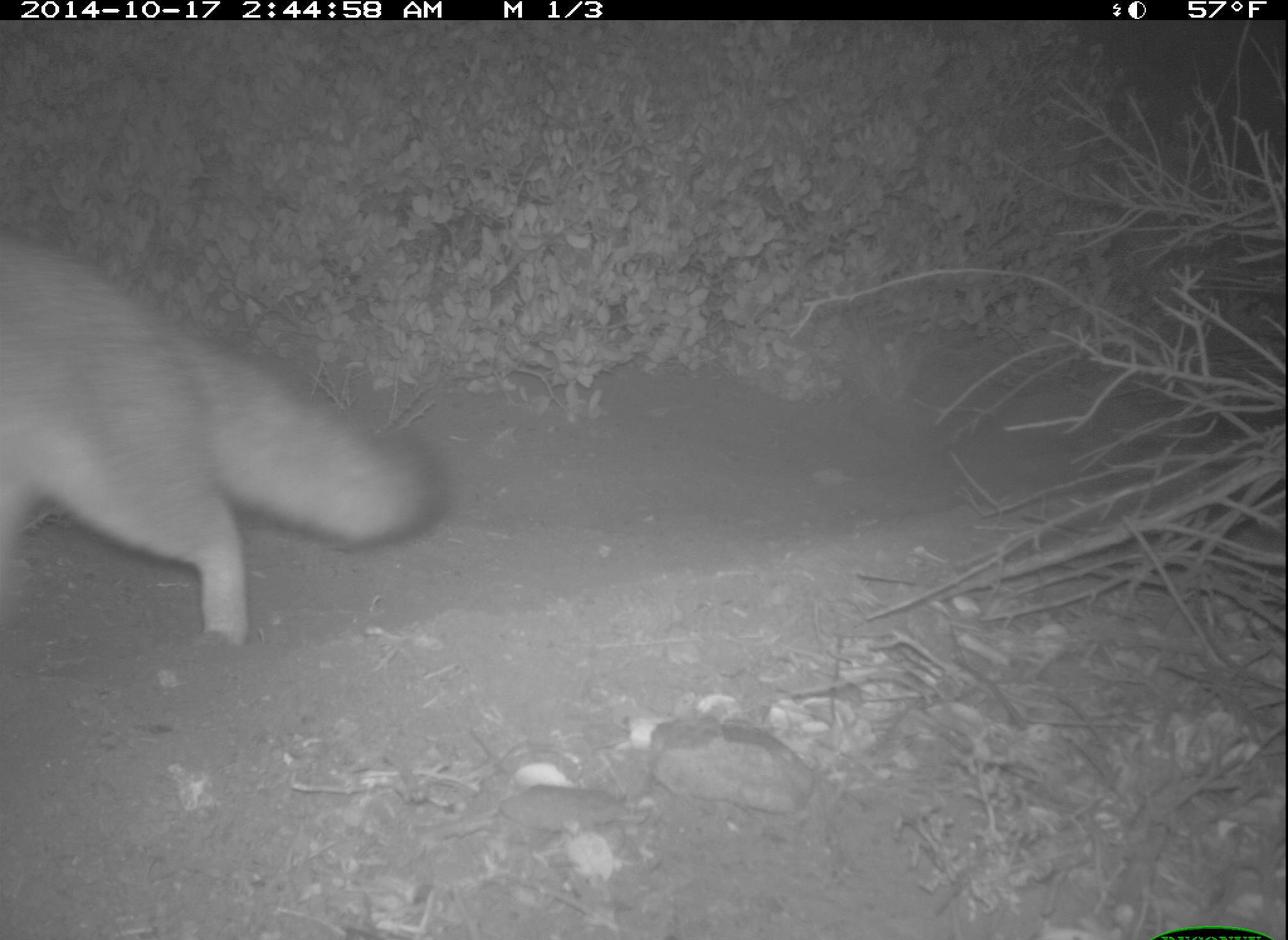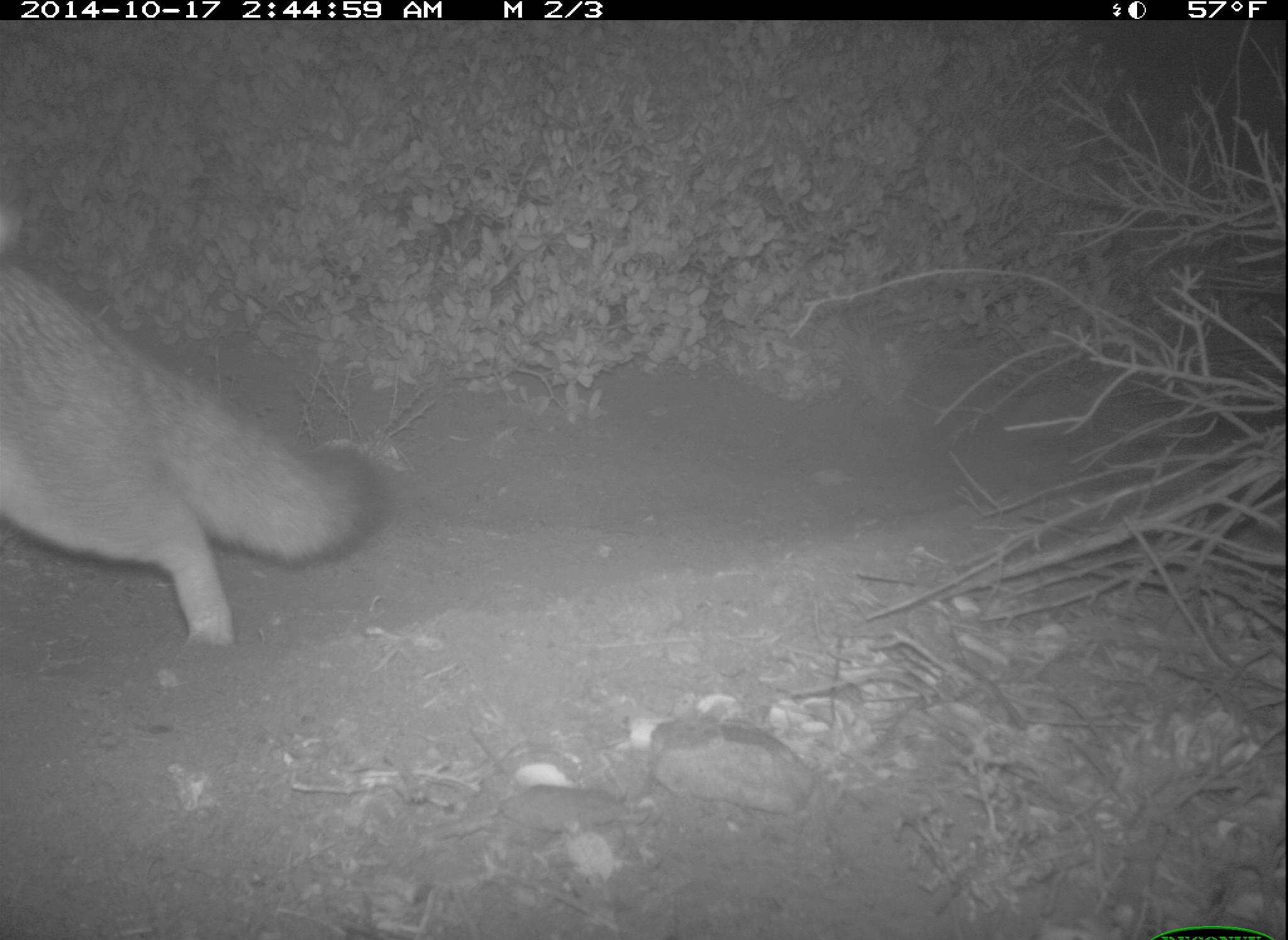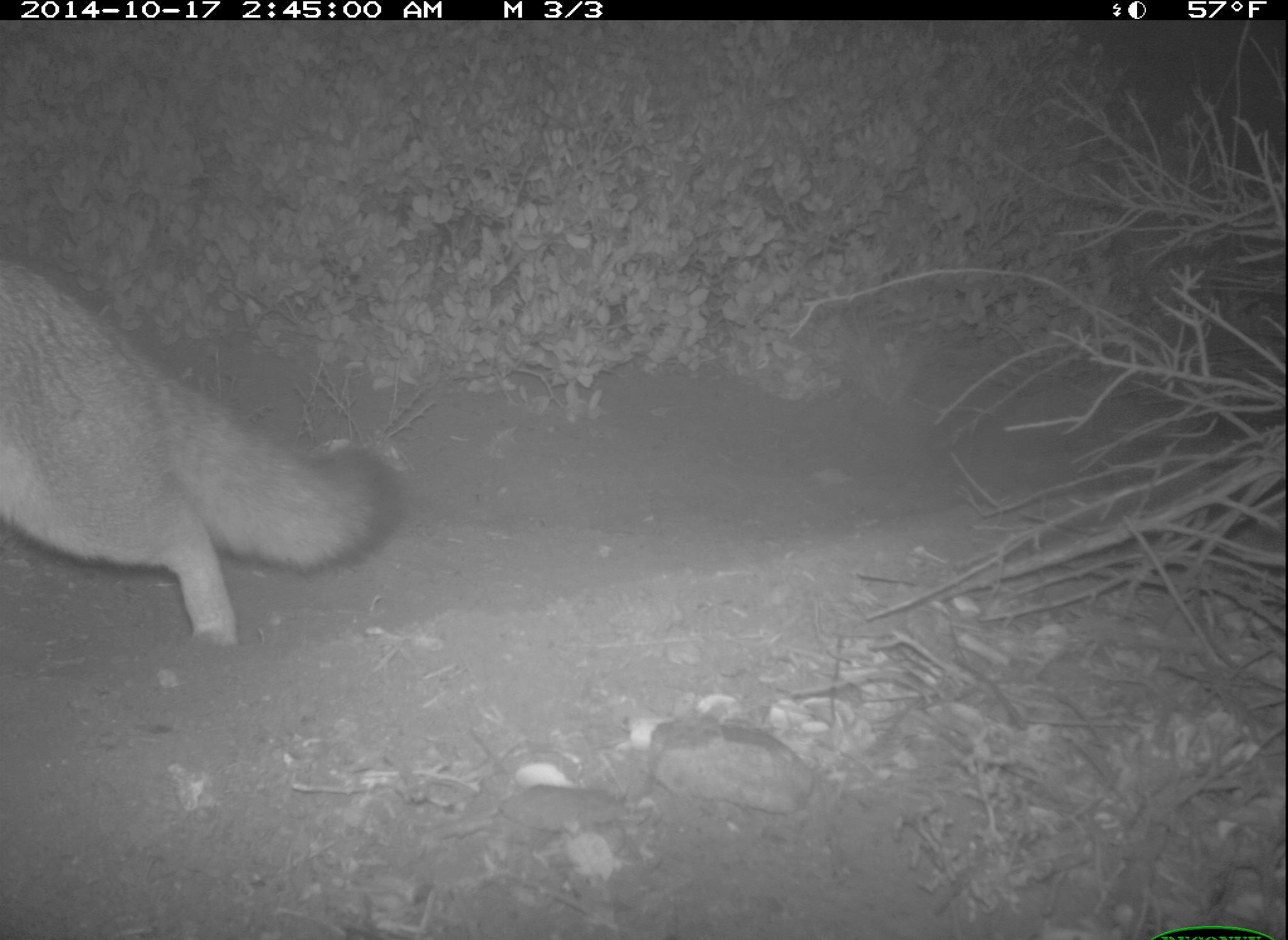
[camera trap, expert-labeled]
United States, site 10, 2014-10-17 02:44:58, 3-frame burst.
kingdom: Animalia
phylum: Chordata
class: Mammalia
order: Carnivora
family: Canidae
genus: Urocyon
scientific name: Urocyon cinereoargenteus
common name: gray fox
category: fox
Fox (gray fox) (Urocyon cinereoargenteus).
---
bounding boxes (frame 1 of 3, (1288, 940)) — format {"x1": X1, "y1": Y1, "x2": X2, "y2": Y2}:
fox: {"x1": 0, "y1": 241, "x2": 445, "y2": 655}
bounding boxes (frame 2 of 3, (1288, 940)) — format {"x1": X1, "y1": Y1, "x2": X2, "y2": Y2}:
fox: {"x1": 0, "y1": 262, "x2": 385, "y2": 647}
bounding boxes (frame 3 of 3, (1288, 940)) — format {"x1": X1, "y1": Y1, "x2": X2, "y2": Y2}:
fox: {"x1": 0, "y1": 259, "x2": 405, "y2": 650}